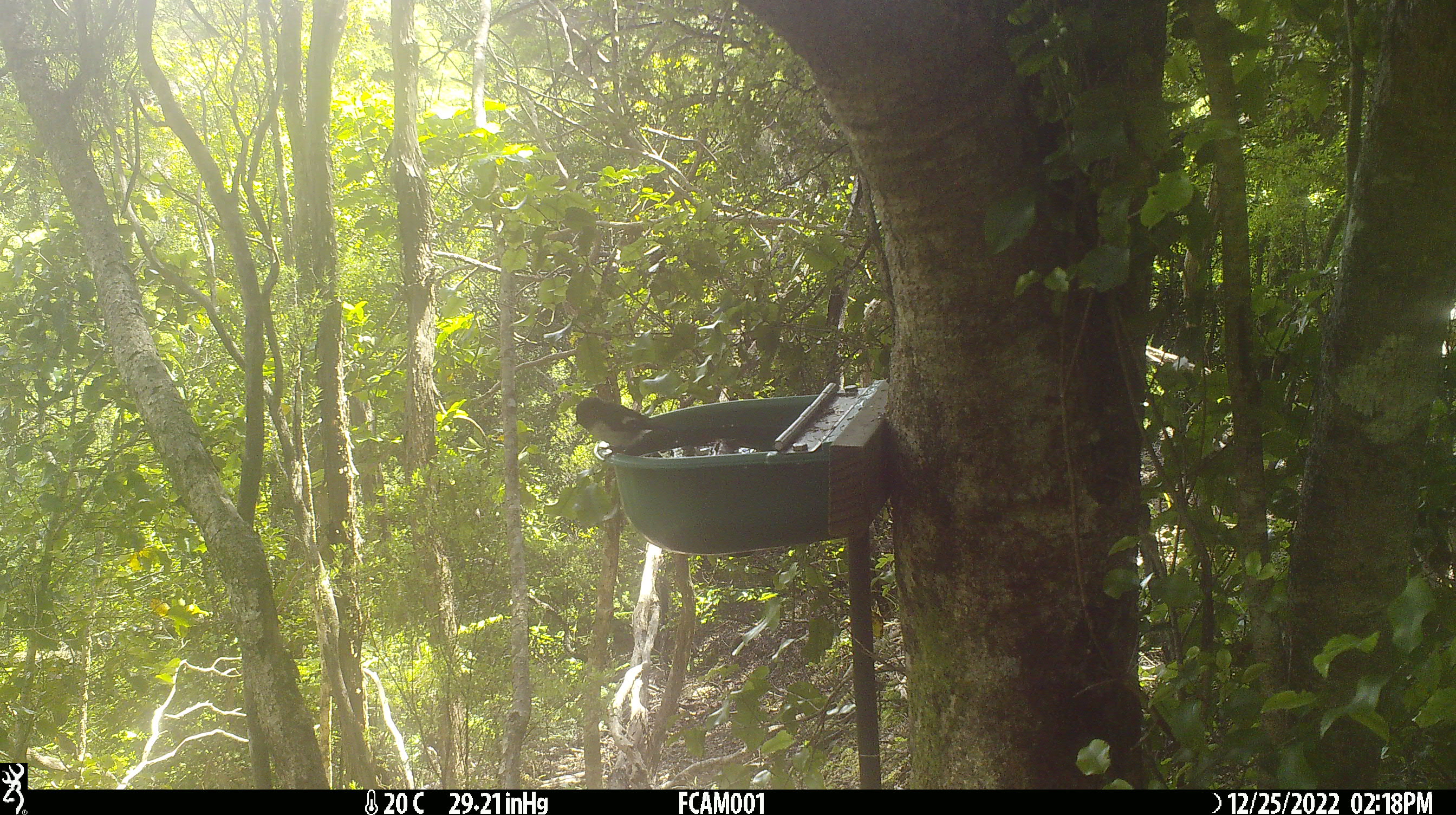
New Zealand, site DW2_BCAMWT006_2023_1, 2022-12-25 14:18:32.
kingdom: Animalia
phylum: Chordata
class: Aves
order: Passeriformes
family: Petroicidae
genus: Petroica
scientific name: Petroica macrocephala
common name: tomtit